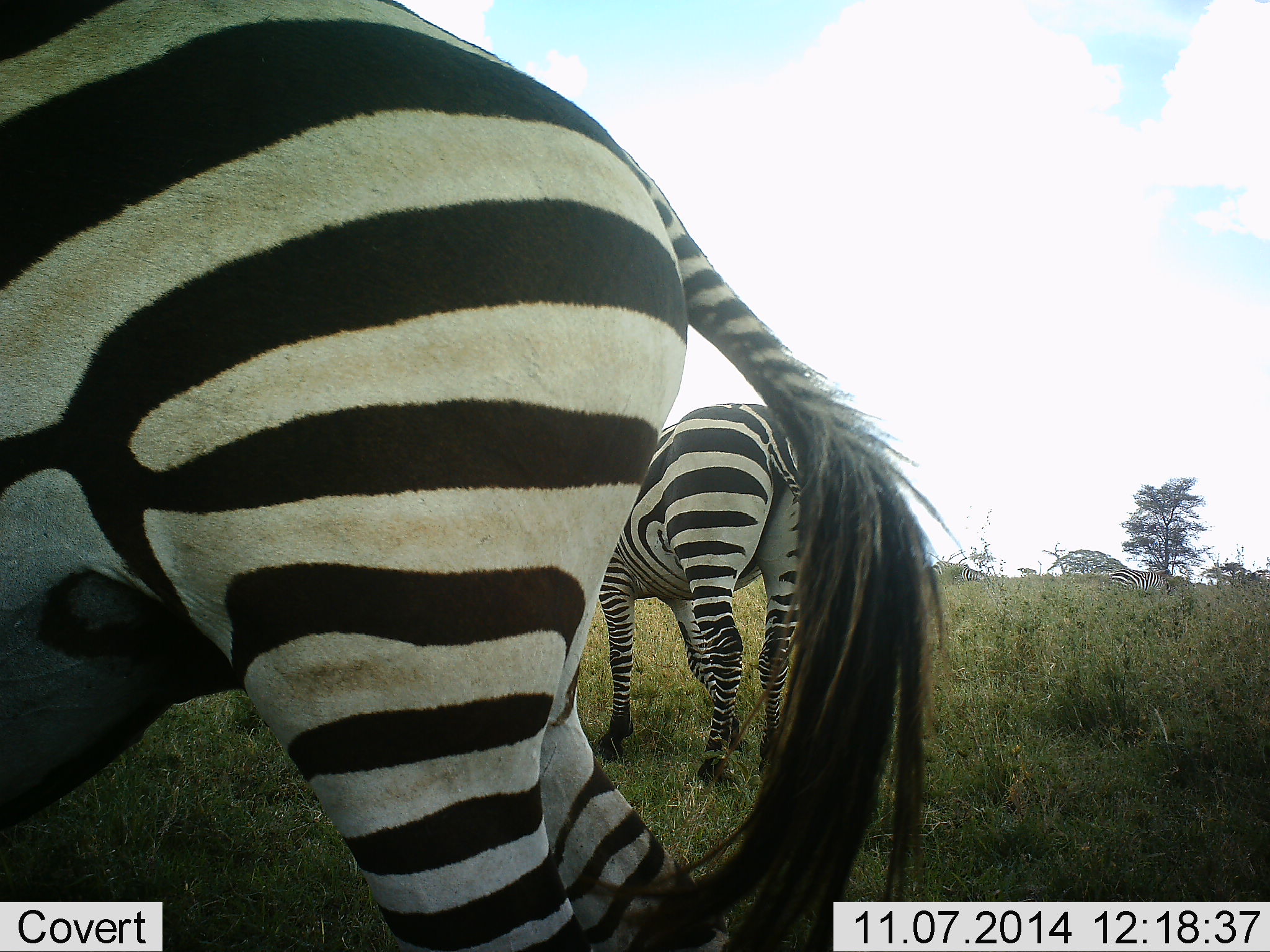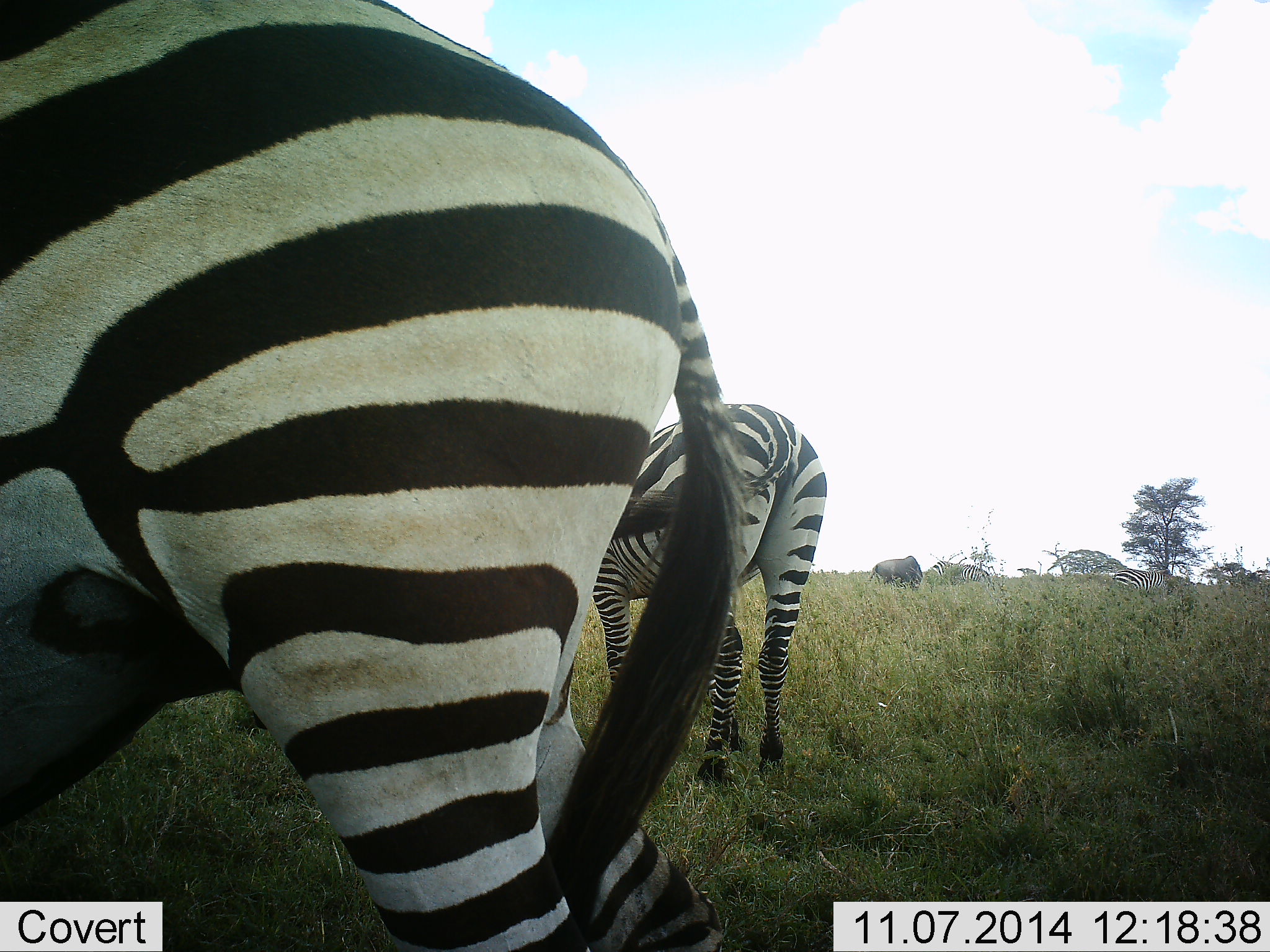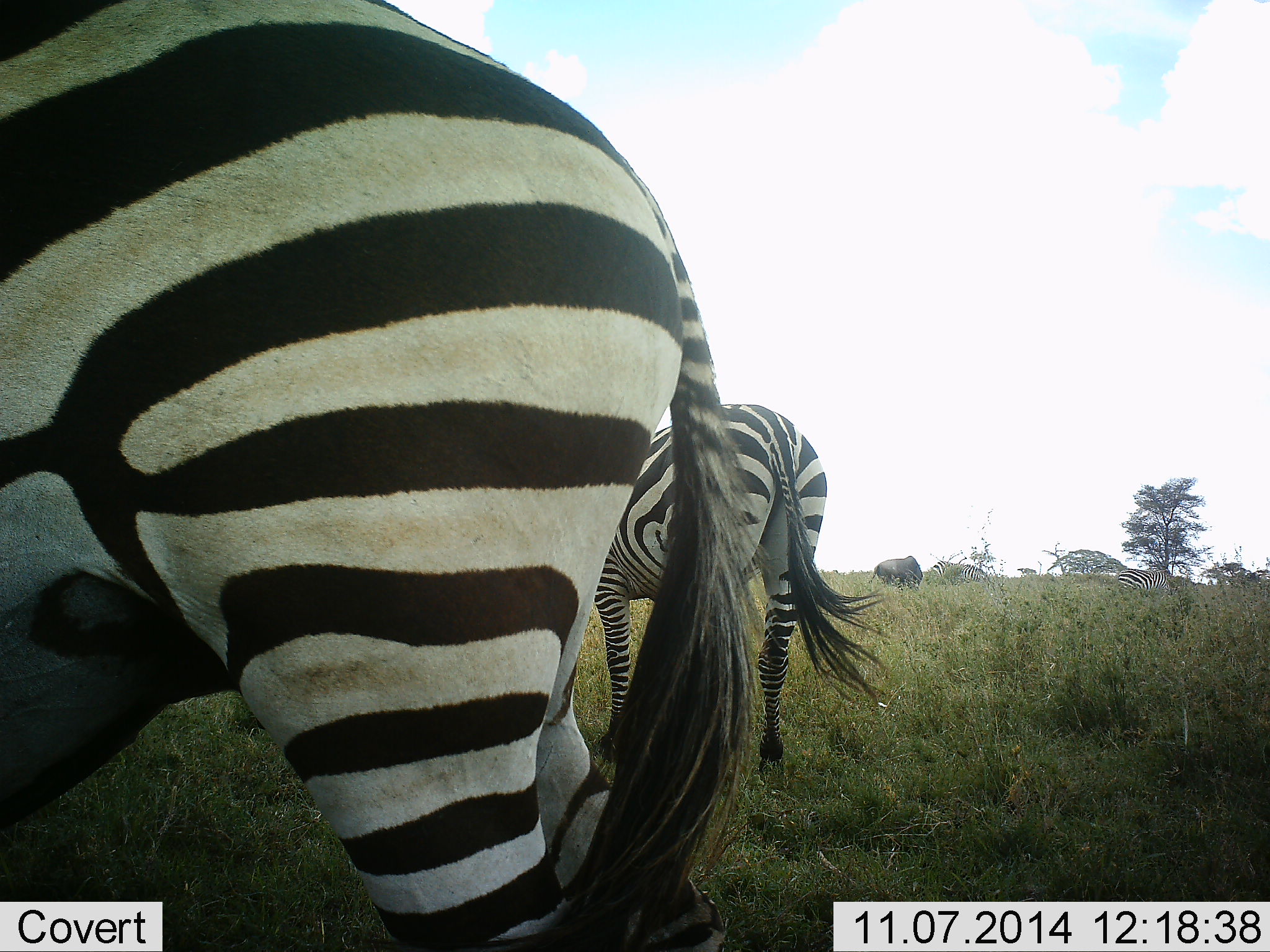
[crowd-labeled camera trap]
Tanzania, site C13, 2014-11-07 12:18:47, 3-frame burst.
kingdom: Animalia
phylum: Chordata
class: Mammalia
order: Artiodactyla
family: Bovidae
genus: Connochaetes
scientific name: Connochaetes taurinus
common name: blue wildebeest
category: wildebeest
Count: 1.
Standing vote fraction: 57%.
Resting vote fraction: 0%.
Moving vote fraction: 0%.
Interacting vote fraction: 0%.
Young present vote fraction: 0%.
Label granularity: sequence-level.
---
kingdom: Animalia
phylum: Chordata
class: Mammalia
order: Perissodactyla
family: Equidae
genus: Equus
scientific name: Equus quagga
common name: plains zebra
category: zebra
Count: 3.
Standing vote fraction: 81%.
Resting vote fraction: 5%.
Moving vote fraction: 5%.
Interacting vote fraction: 0%.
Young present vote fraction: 0%.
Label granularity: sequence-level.